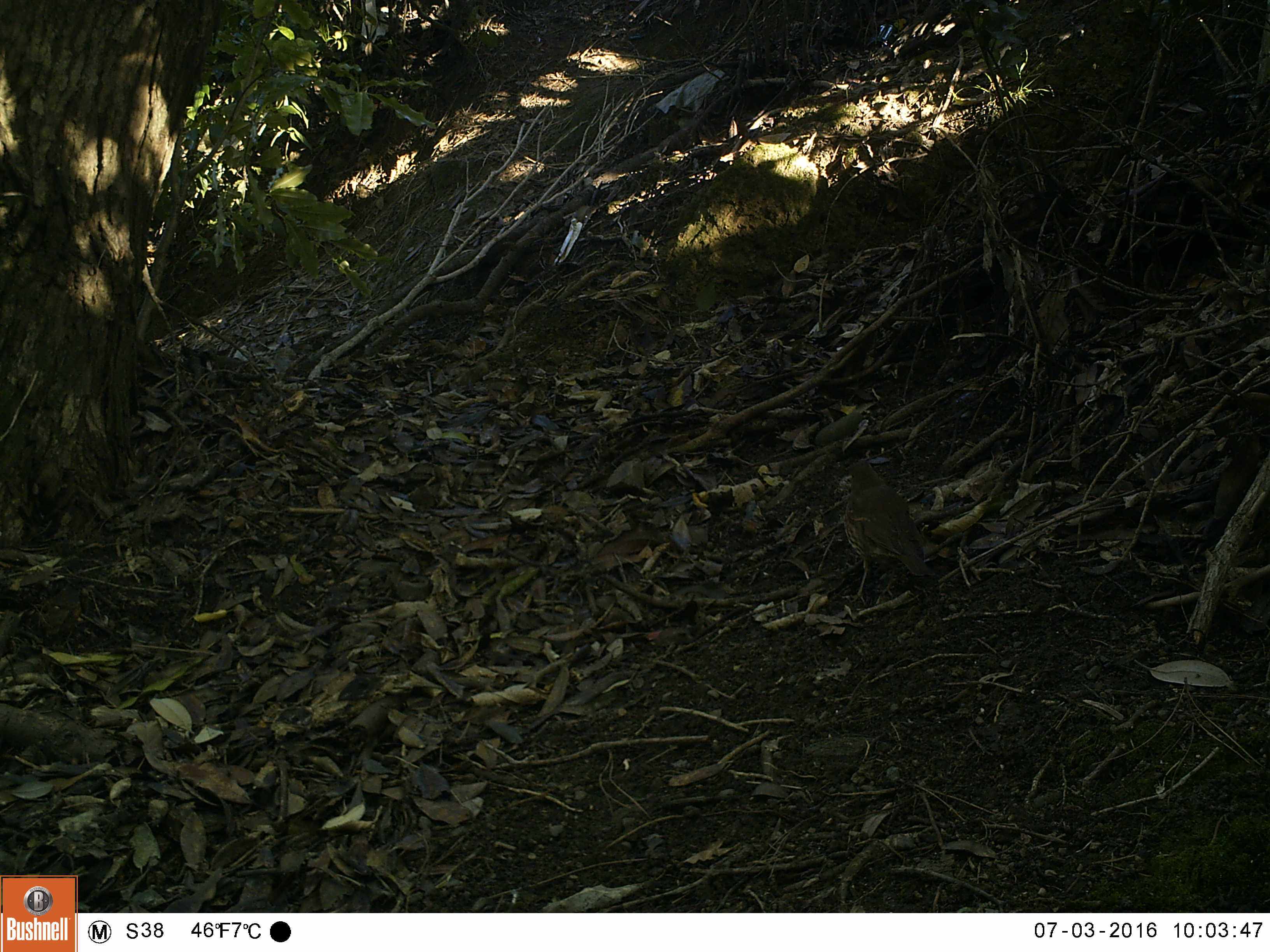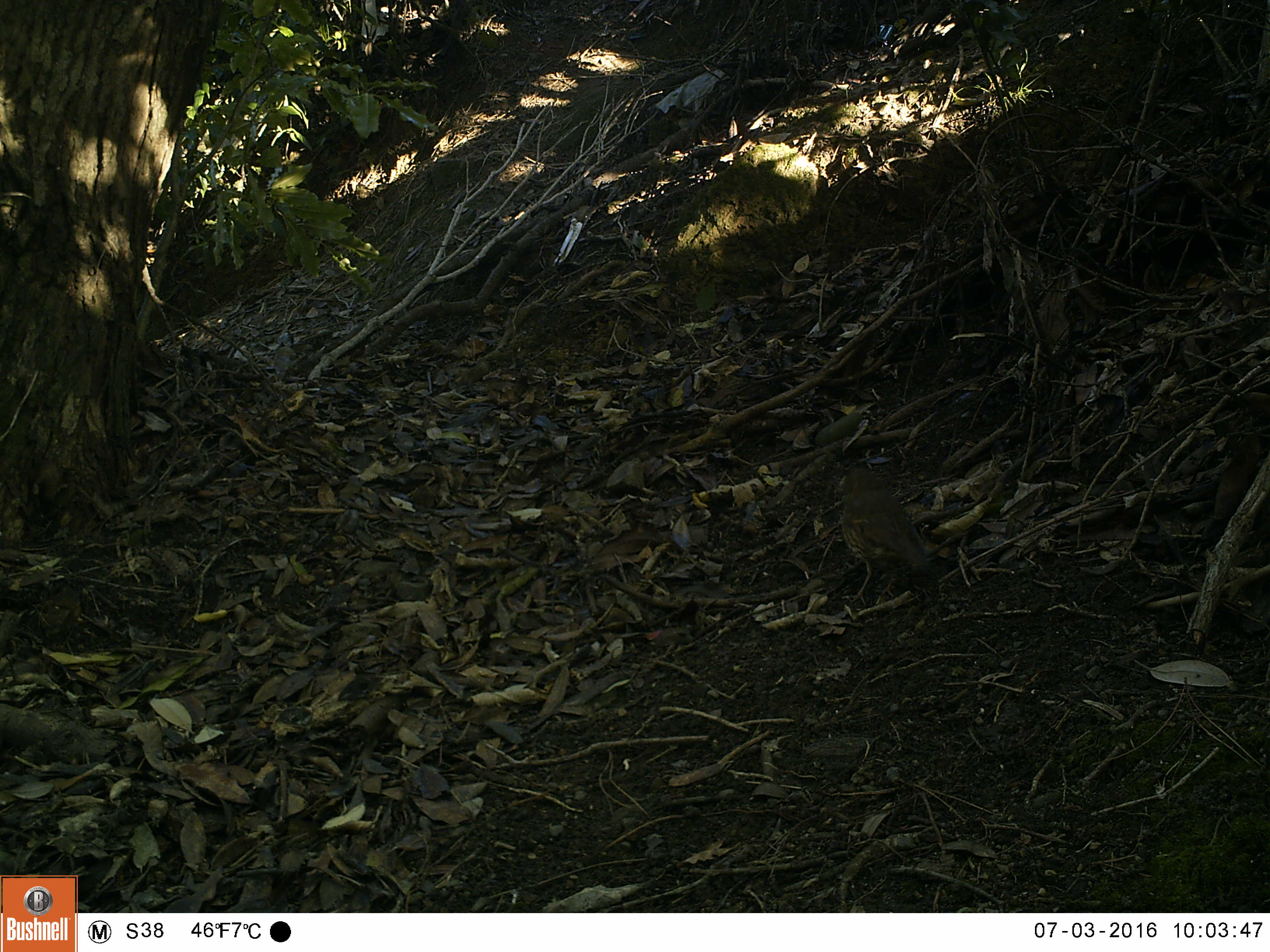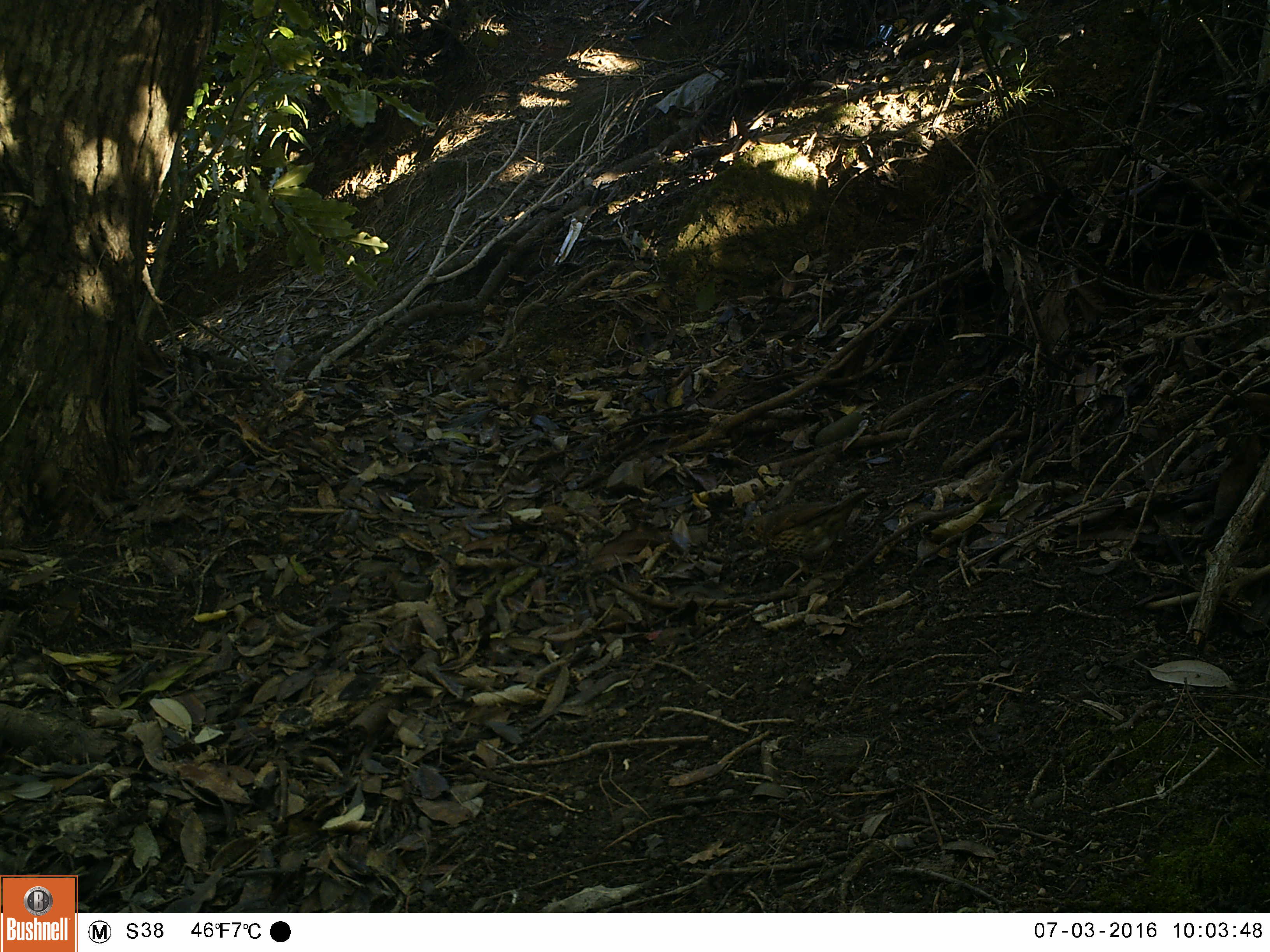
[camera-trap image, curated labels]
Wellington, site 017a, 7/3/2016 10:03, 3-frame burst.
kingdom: Animalia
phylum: Chordata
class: Aves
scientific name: Aves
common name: bird